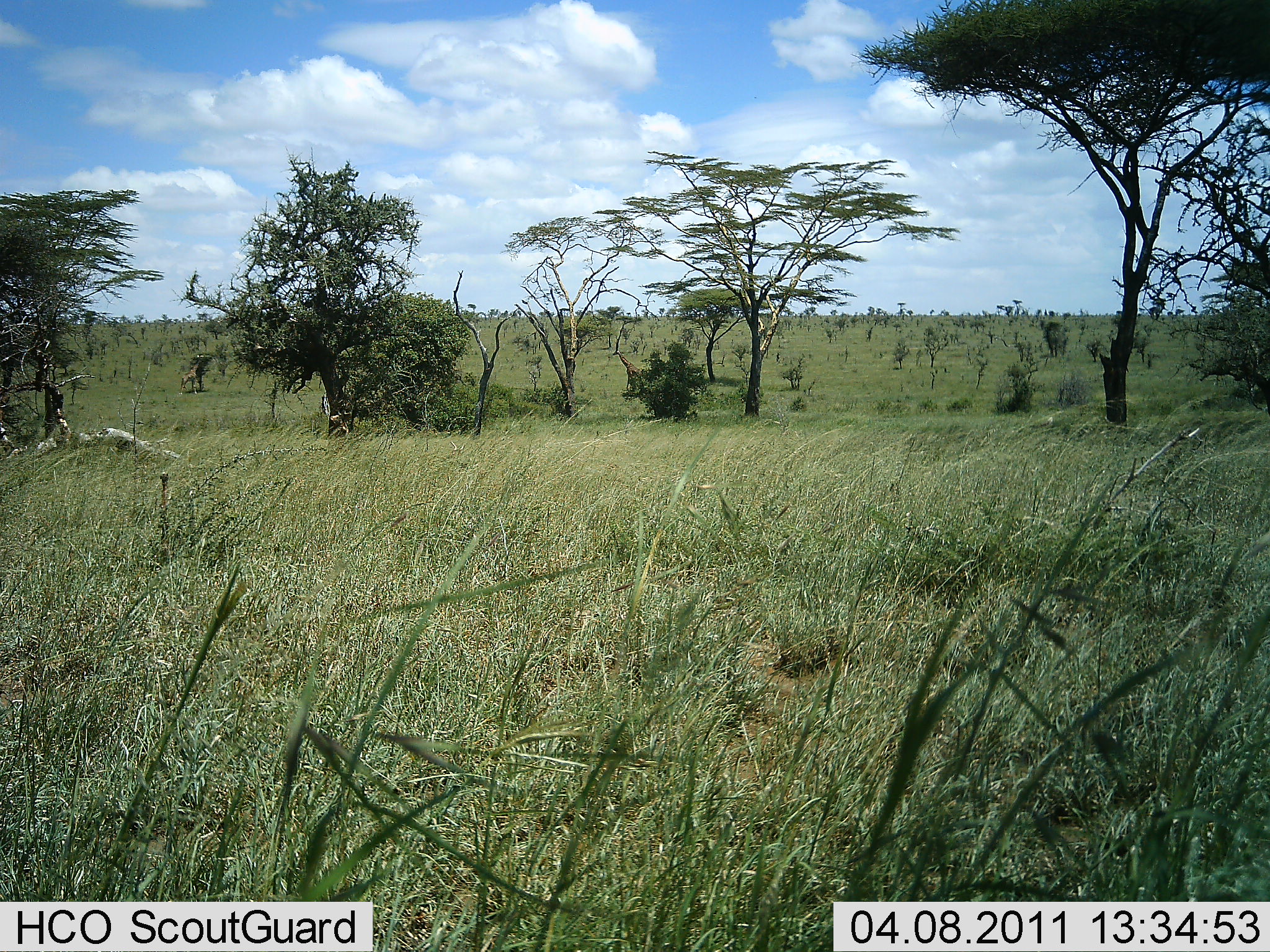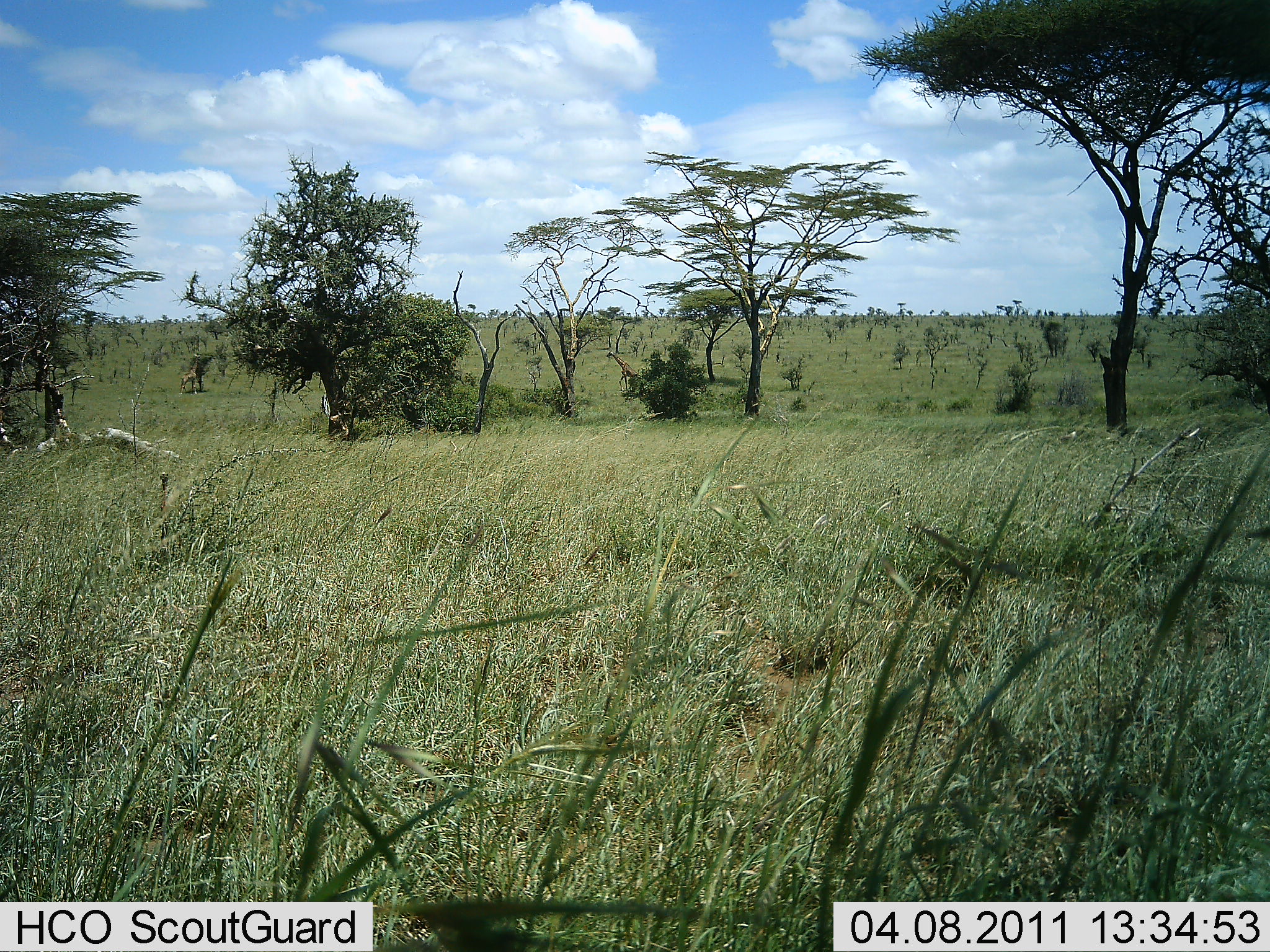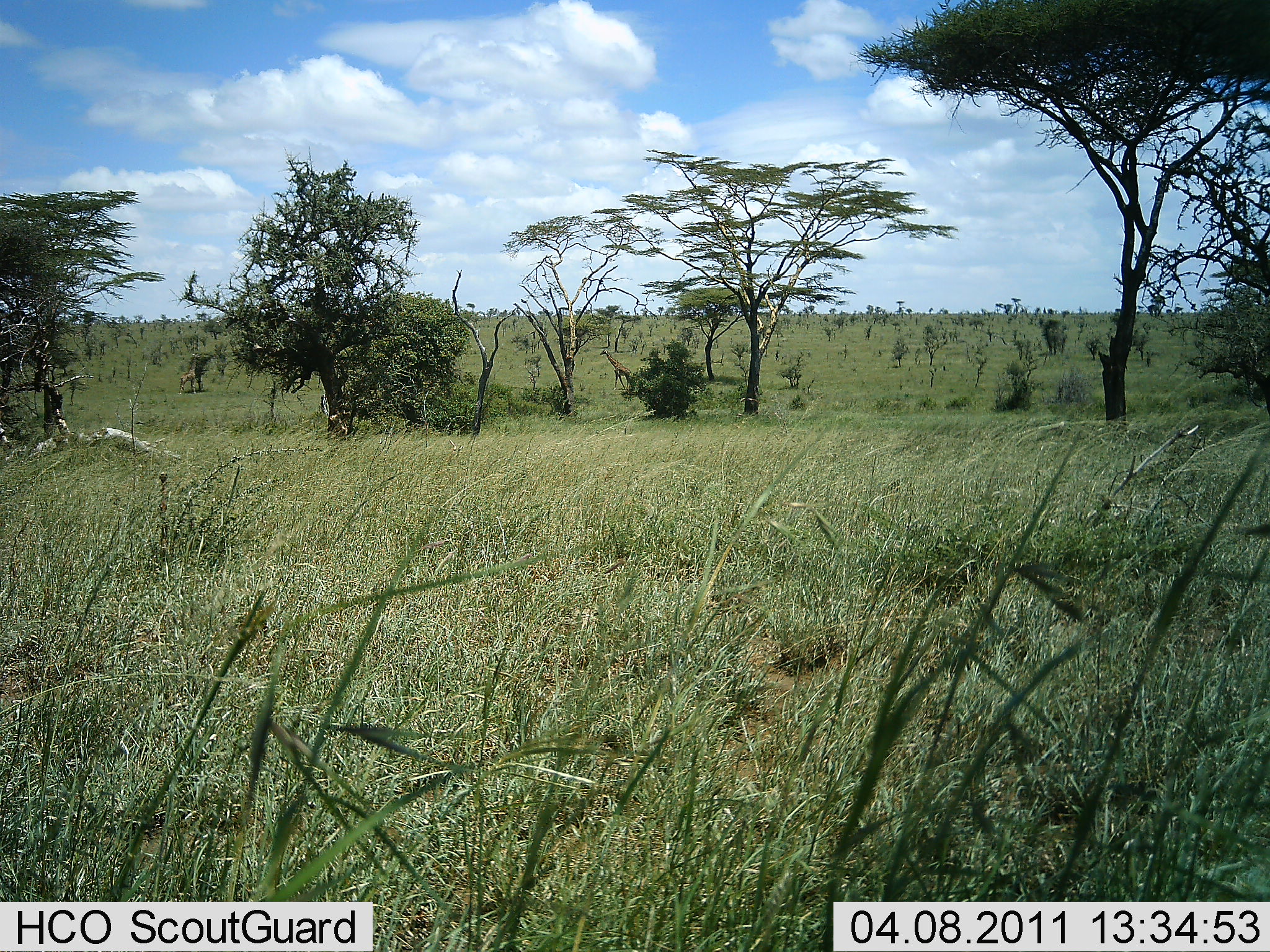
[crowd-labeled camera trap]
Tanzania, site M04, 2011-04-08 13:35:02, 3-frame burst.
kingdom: Animalia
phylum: Chordata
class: Mammalia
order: Artiodactyla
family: Giraffidae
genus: Giraffa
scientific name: Giraffa camelopardalis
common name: giraffe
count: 1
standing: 18%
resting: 0%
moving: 91%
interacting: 0%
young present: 0%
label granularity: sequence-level